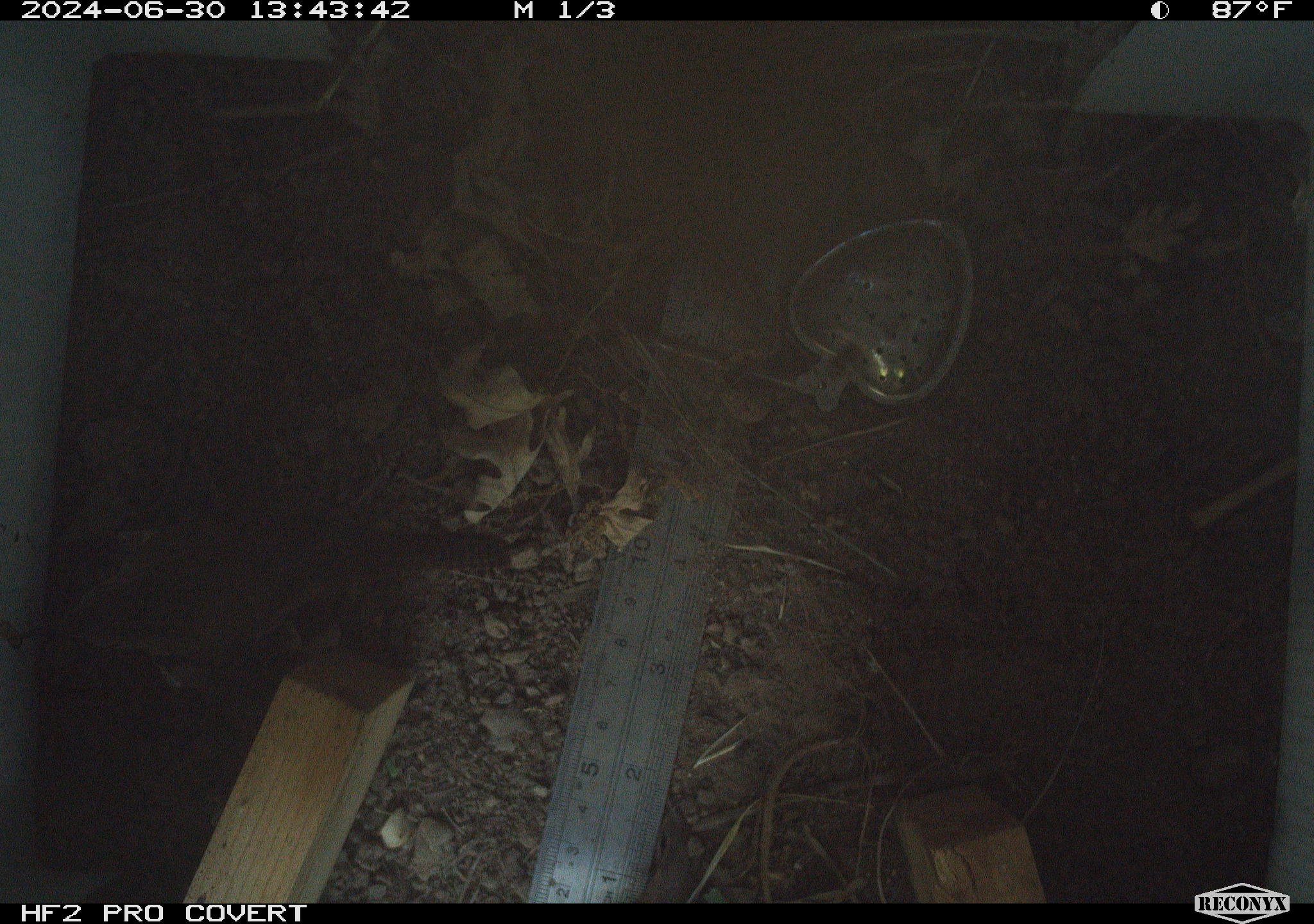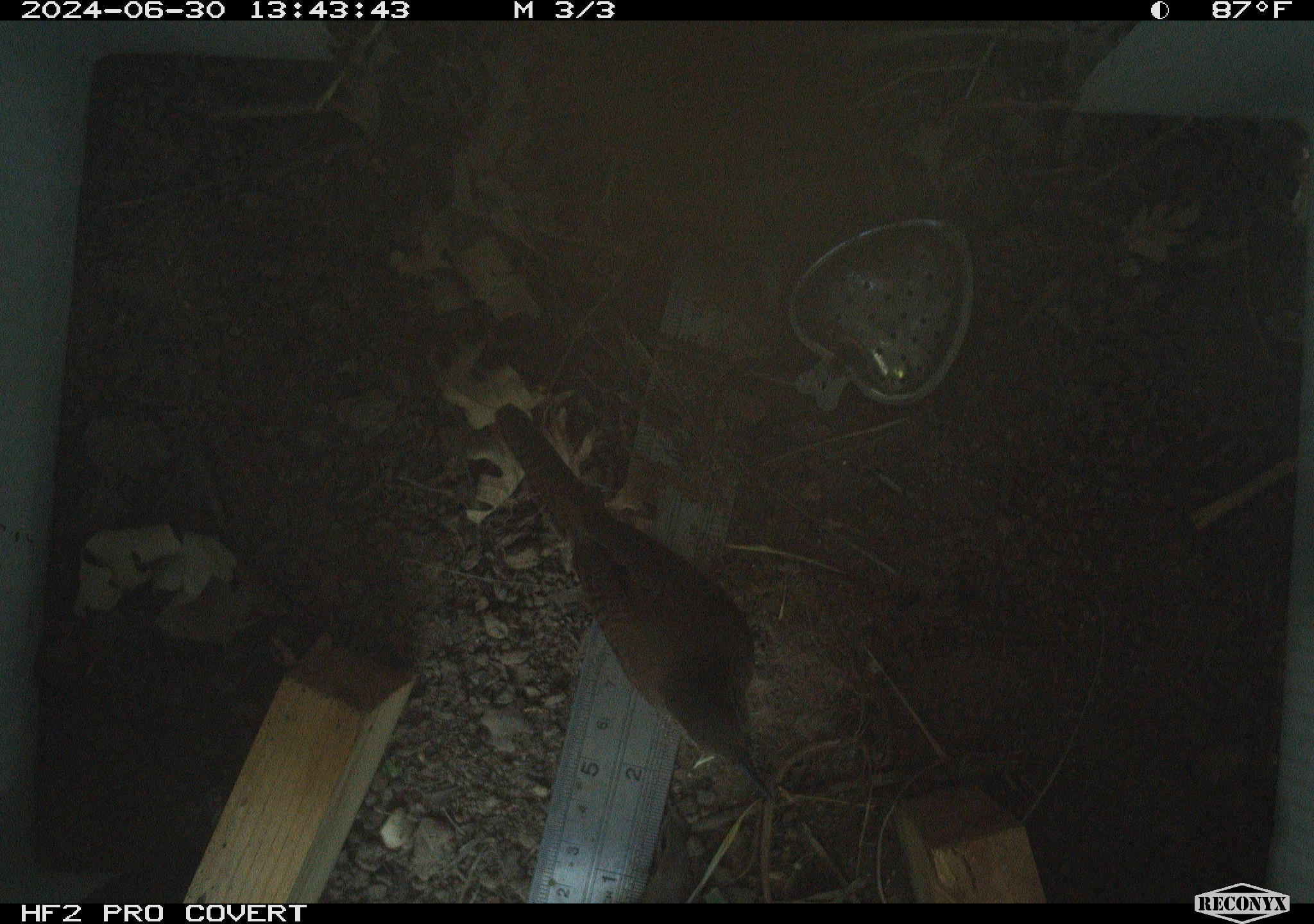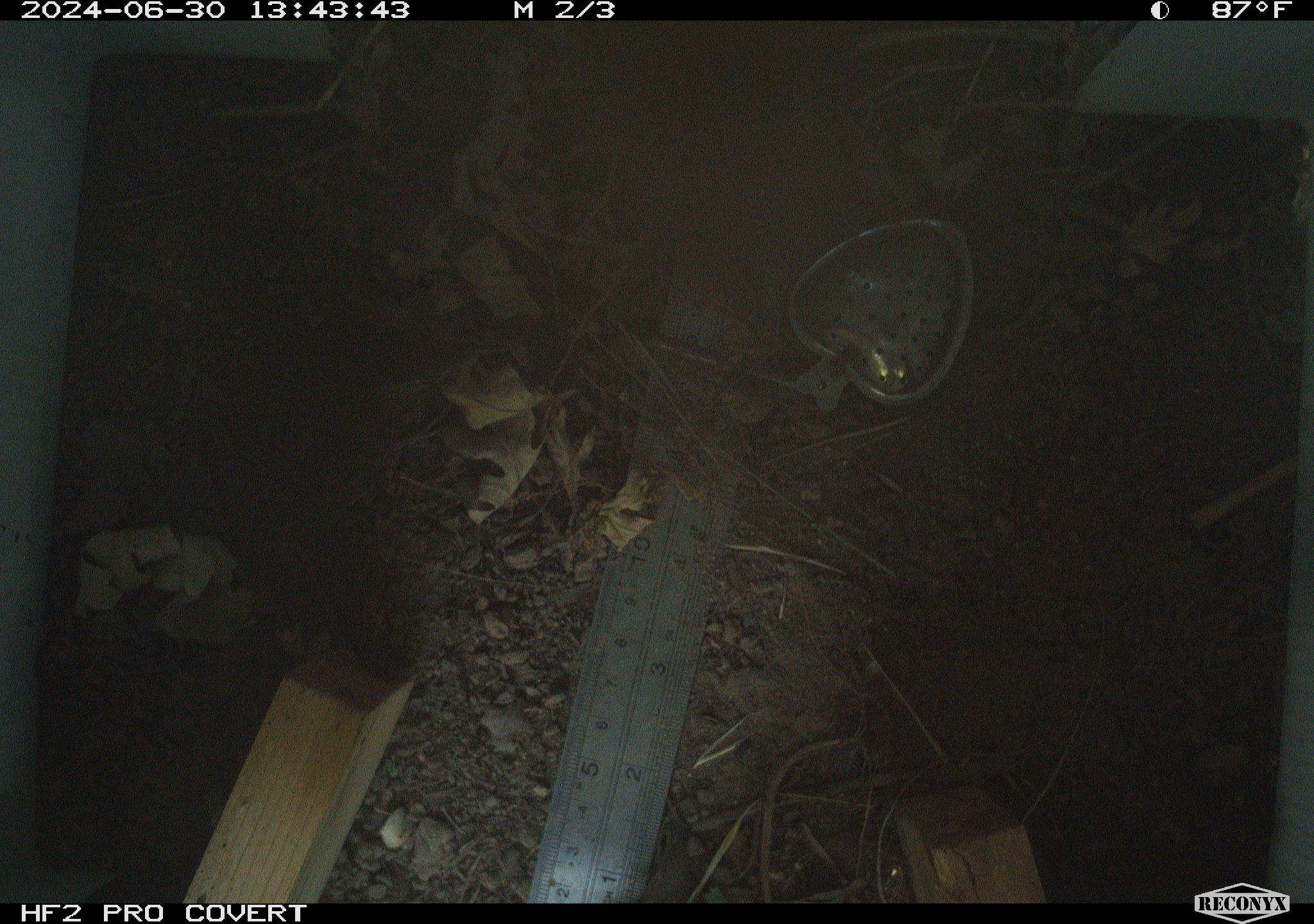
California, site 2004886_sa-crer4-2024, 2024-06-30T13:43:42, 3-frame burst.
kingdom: Animalia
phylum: Chordata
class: Aves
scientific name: Aves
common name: bird